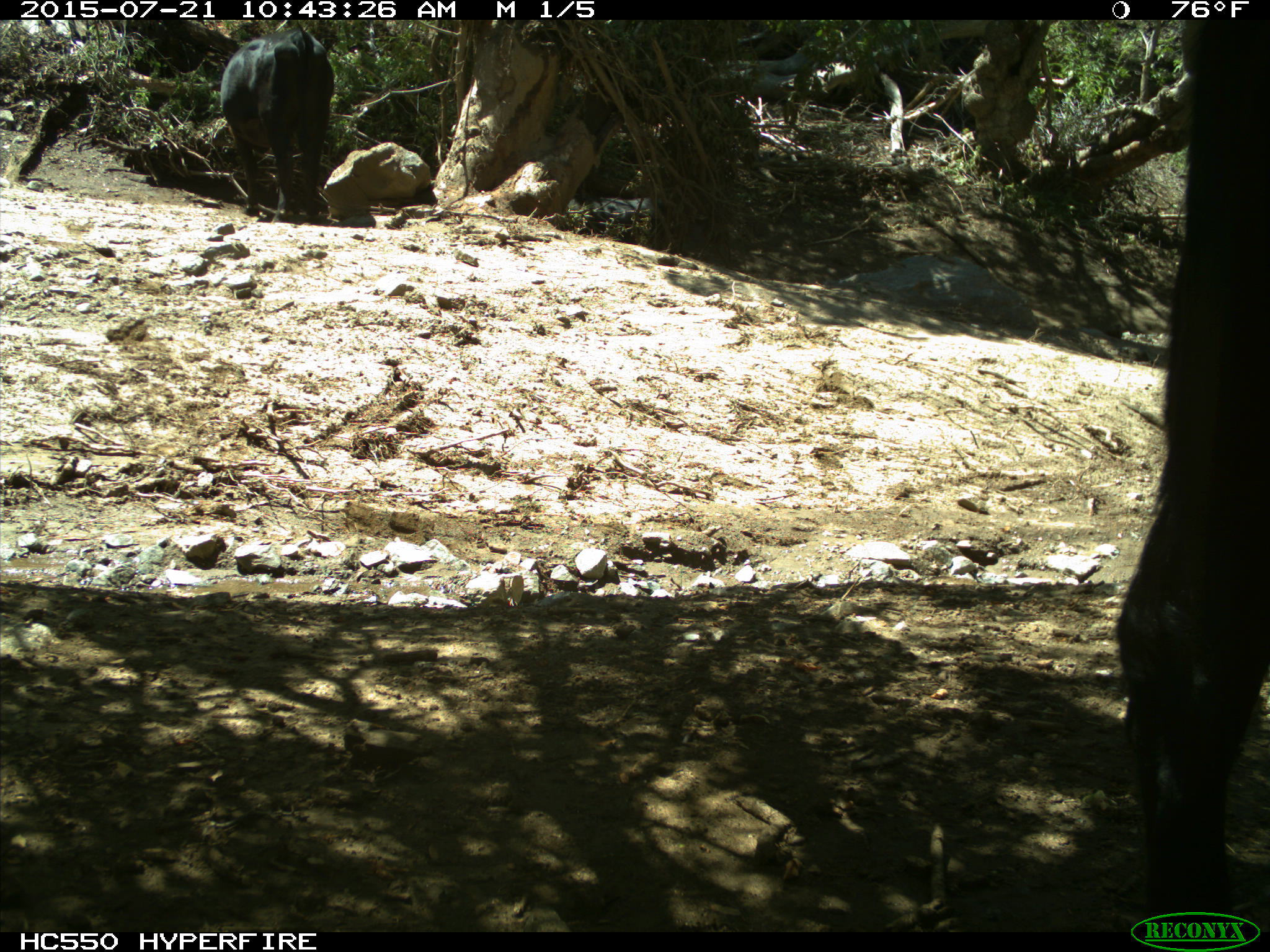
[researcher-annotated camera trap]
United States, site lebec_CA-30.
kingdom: Animalia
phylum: Chordata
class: Mammalia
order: Artiodactyla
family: Bovidae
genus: Bos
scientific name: Bos taurus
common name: domestic cow